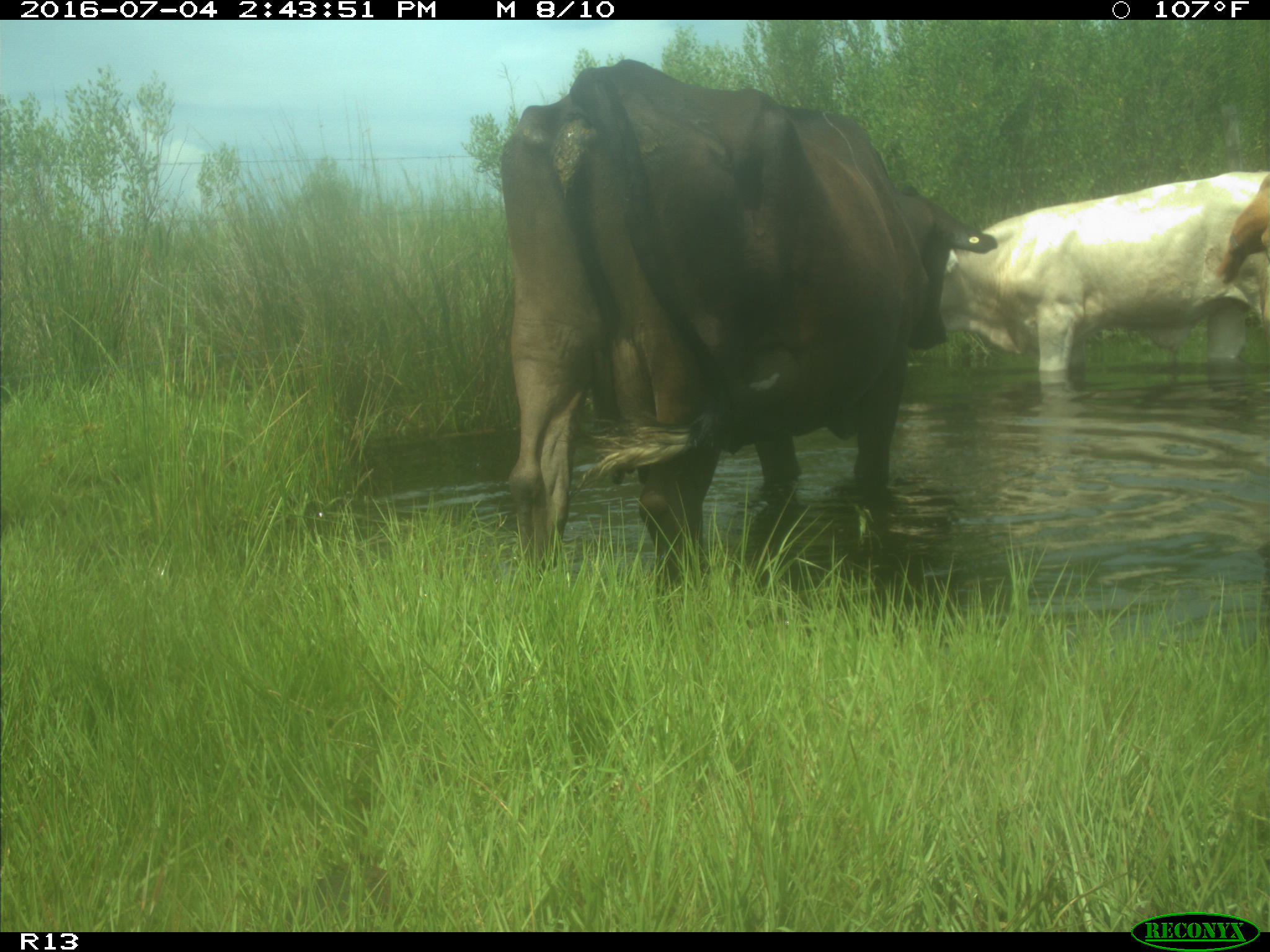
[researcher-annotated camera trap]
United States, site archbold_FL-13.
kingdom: Animalia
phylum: Chordata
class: Mammalia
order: Artiodactyla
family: Bovidae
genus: Bos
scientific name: Bos taurus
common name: domestic cow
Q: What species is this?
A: Bos taurus (domestic cow).